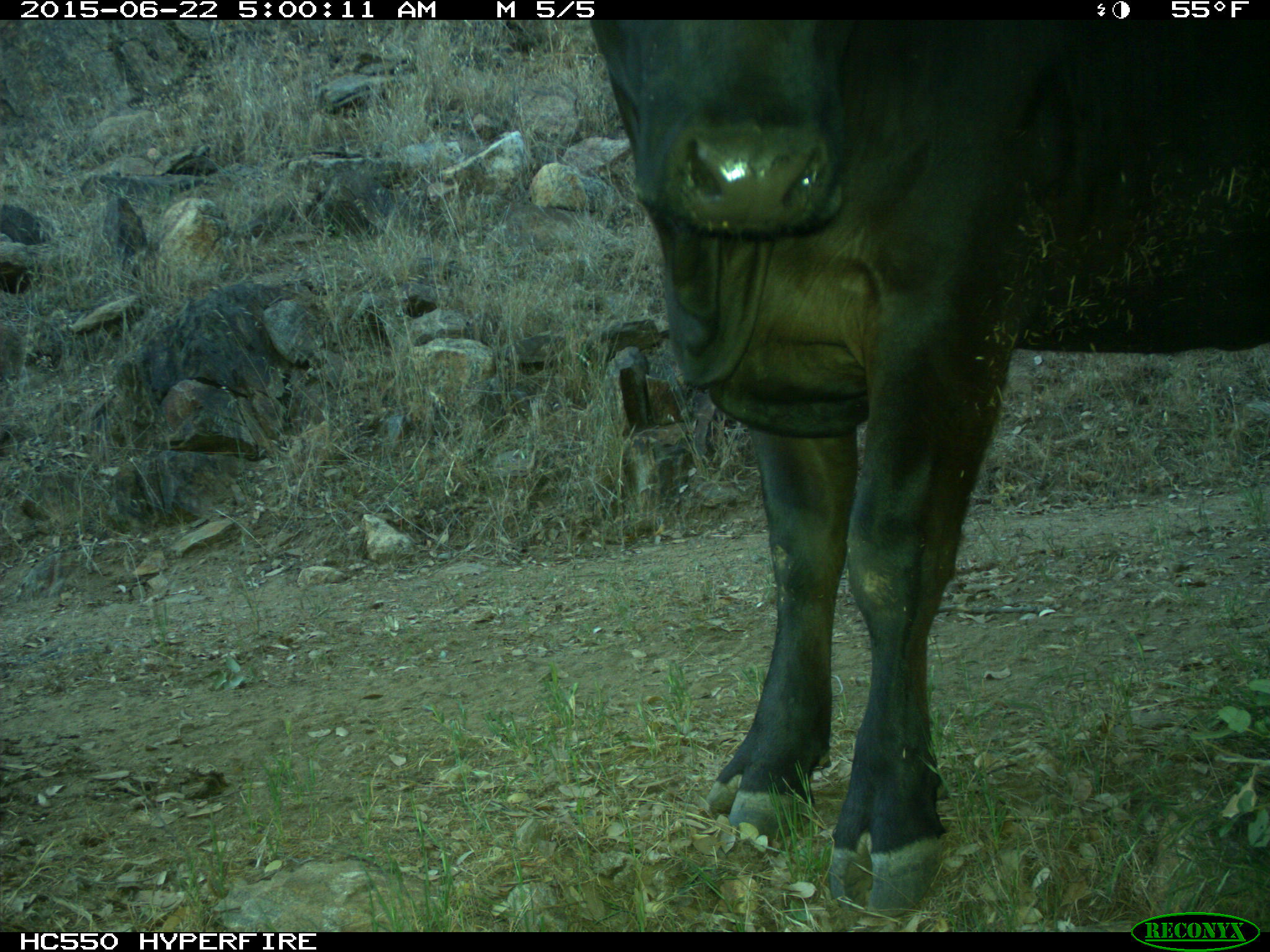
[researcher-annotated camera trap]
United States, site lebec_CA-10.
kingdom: Animalia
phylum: Chordata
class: Mammalia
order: Artiodactyla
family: Bovidae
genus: Bos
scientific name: Bos taurus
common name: domestic cow